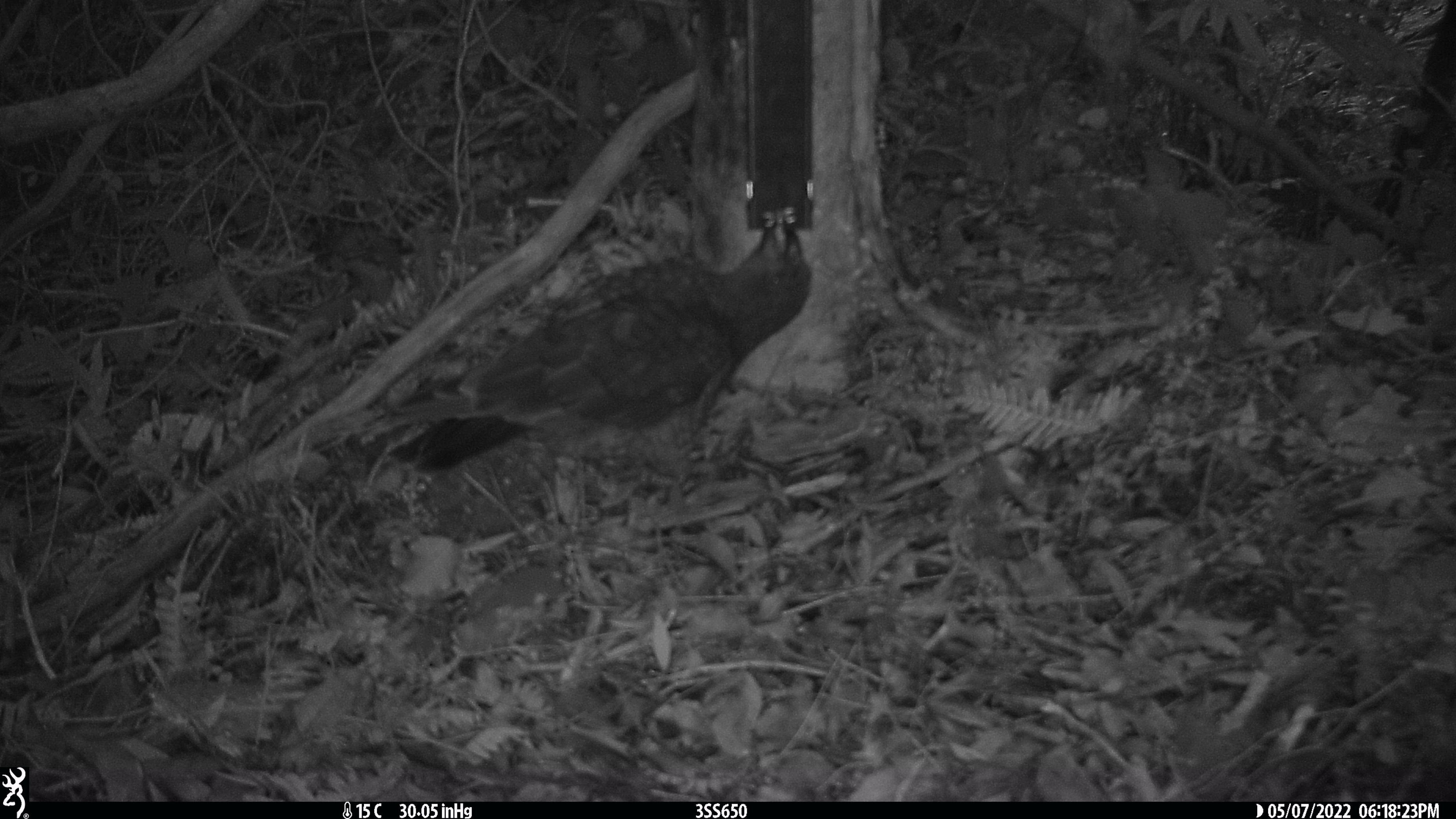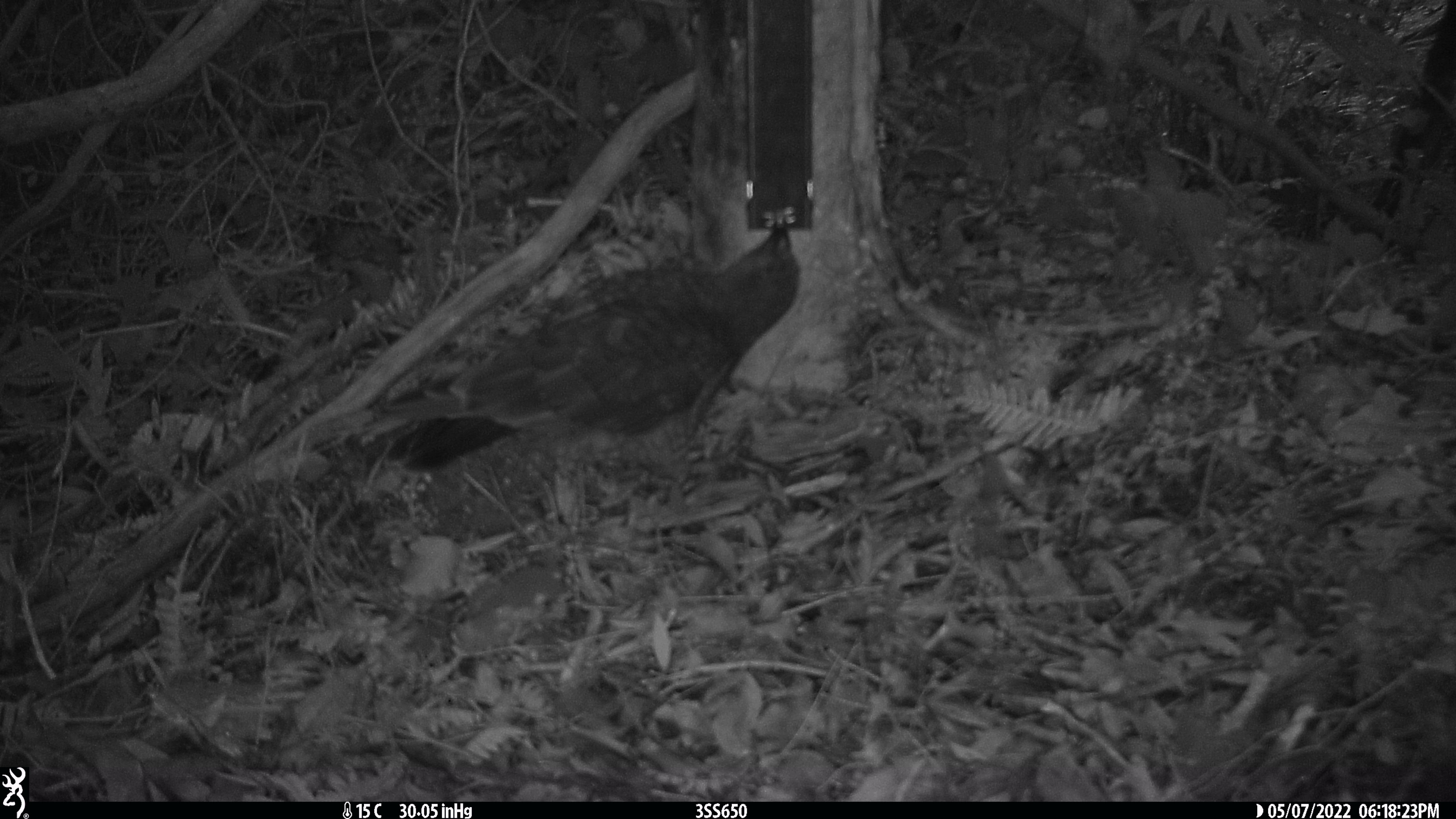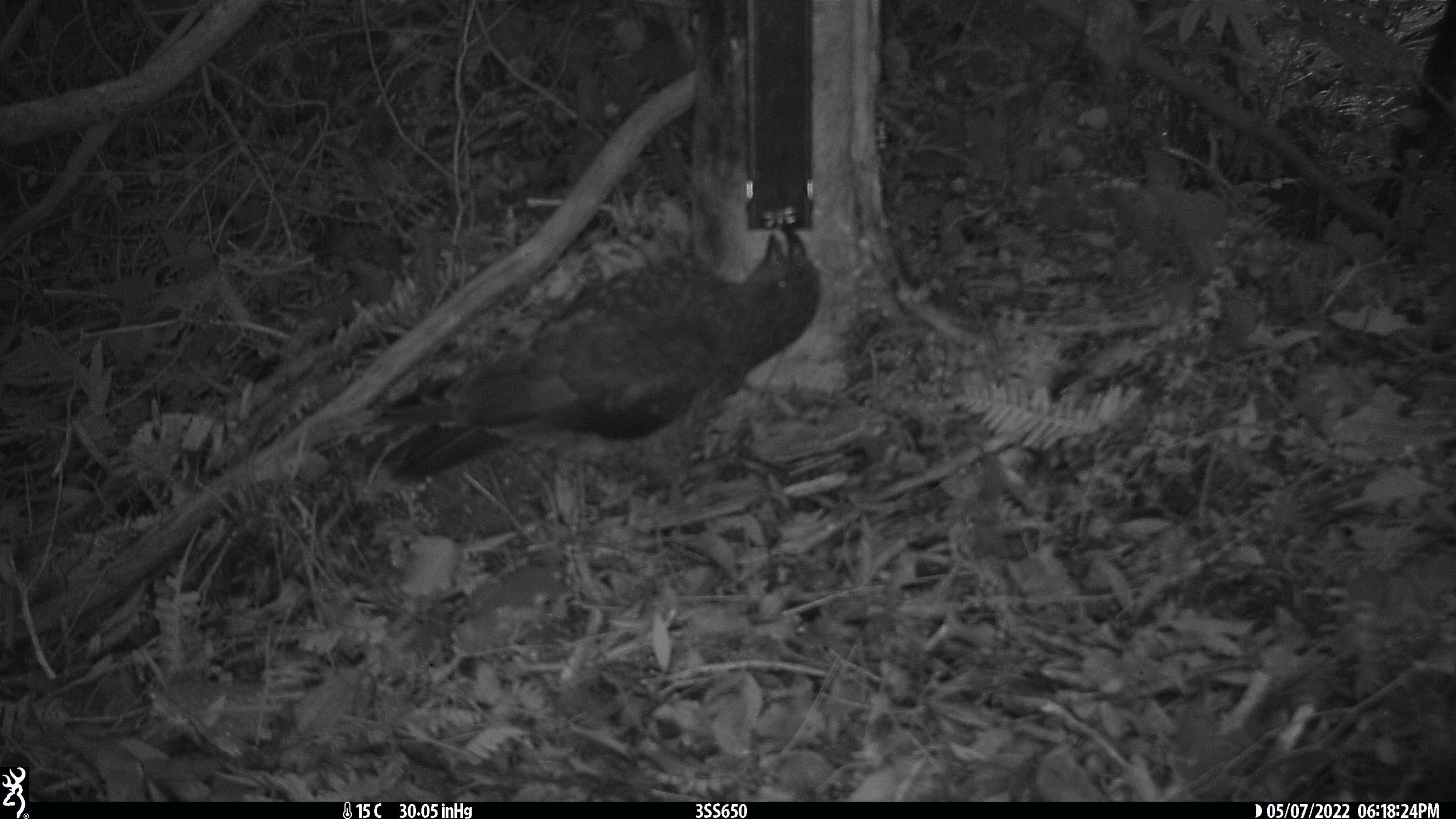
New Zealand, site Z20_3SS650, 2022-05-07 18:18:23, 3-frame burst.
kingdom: Animalia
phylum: Chordata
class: Aves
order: Psittaciformes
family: Strigopidae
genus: Nestor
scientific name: Nestor notabilis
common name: kea